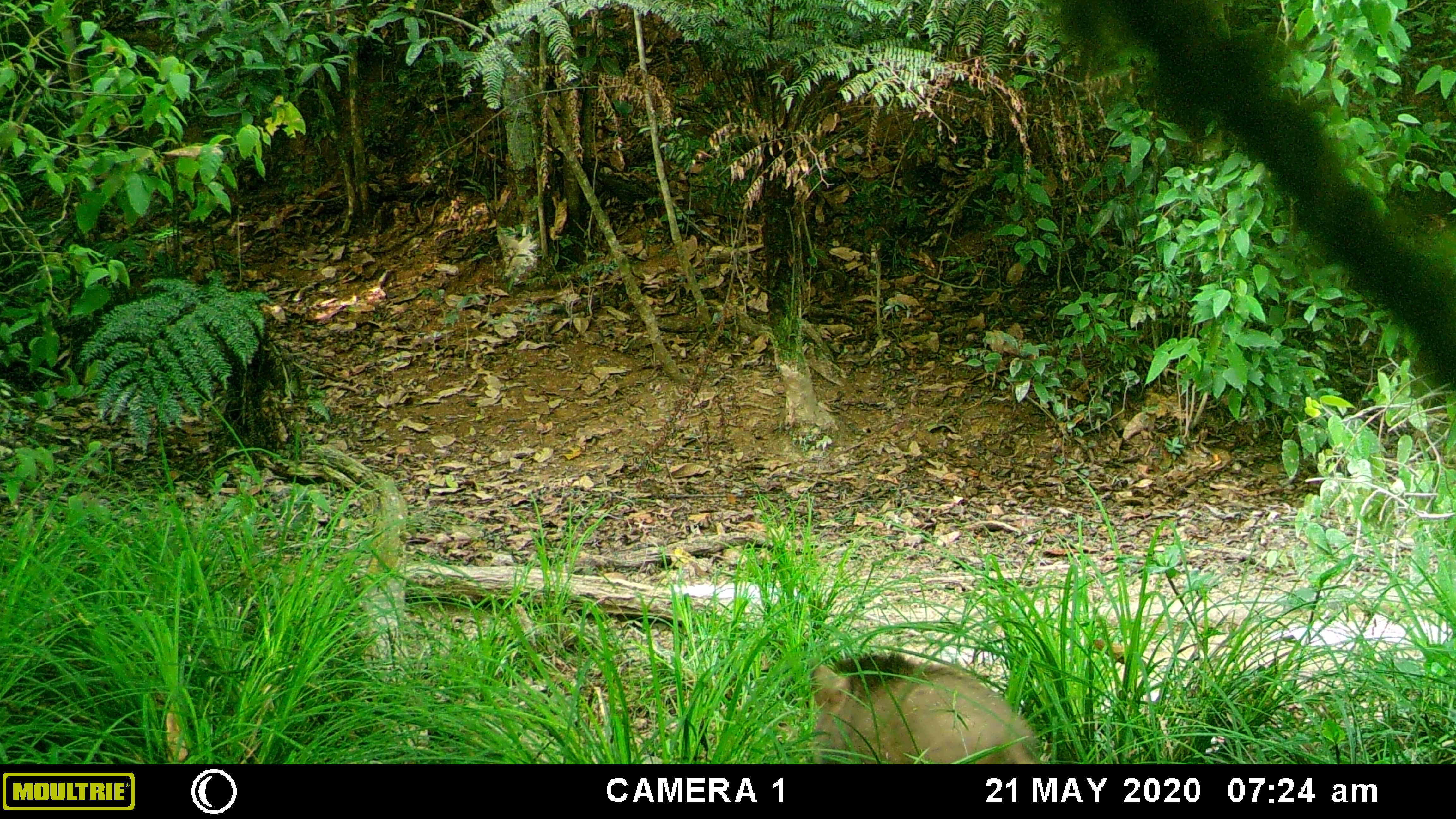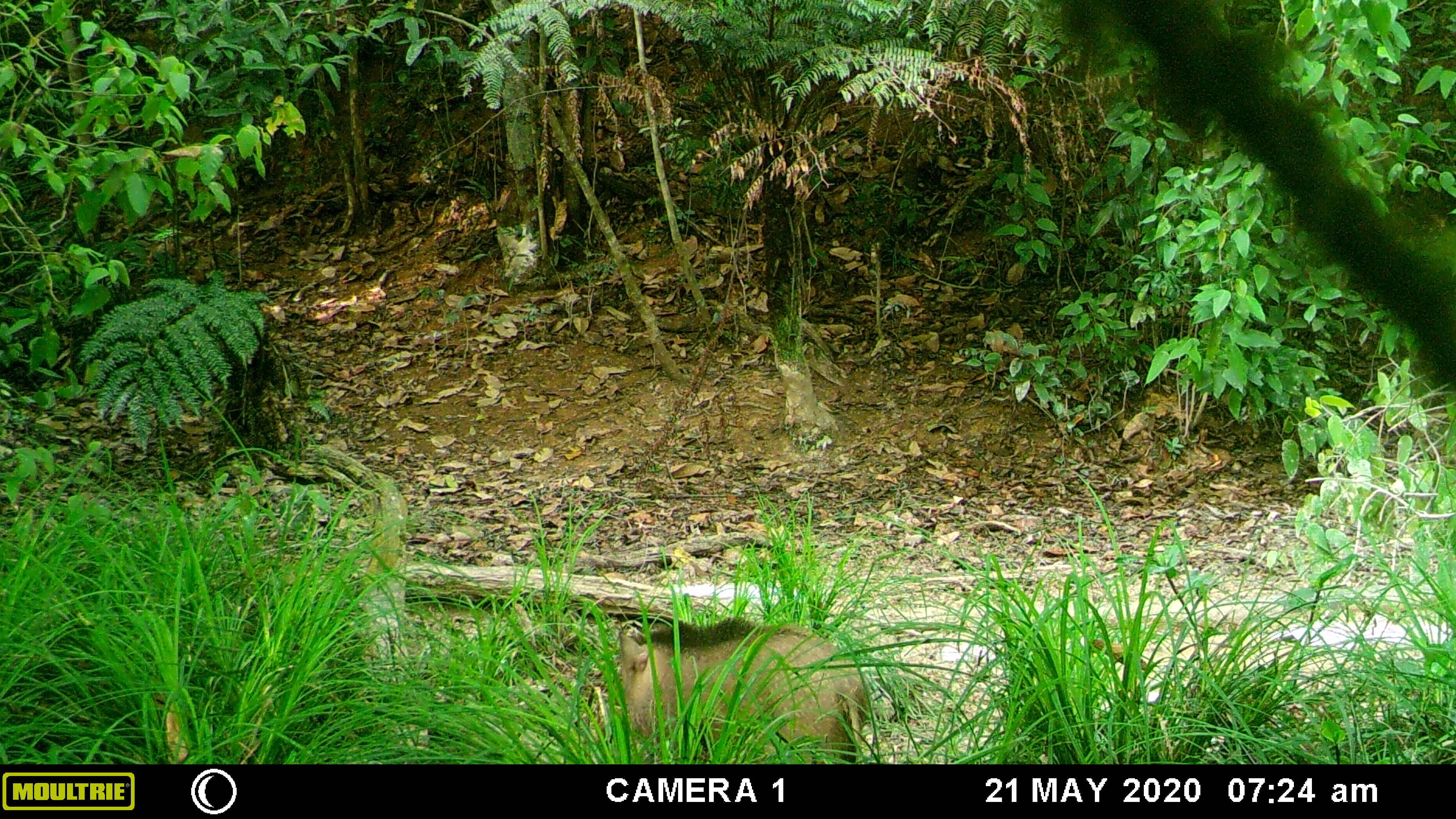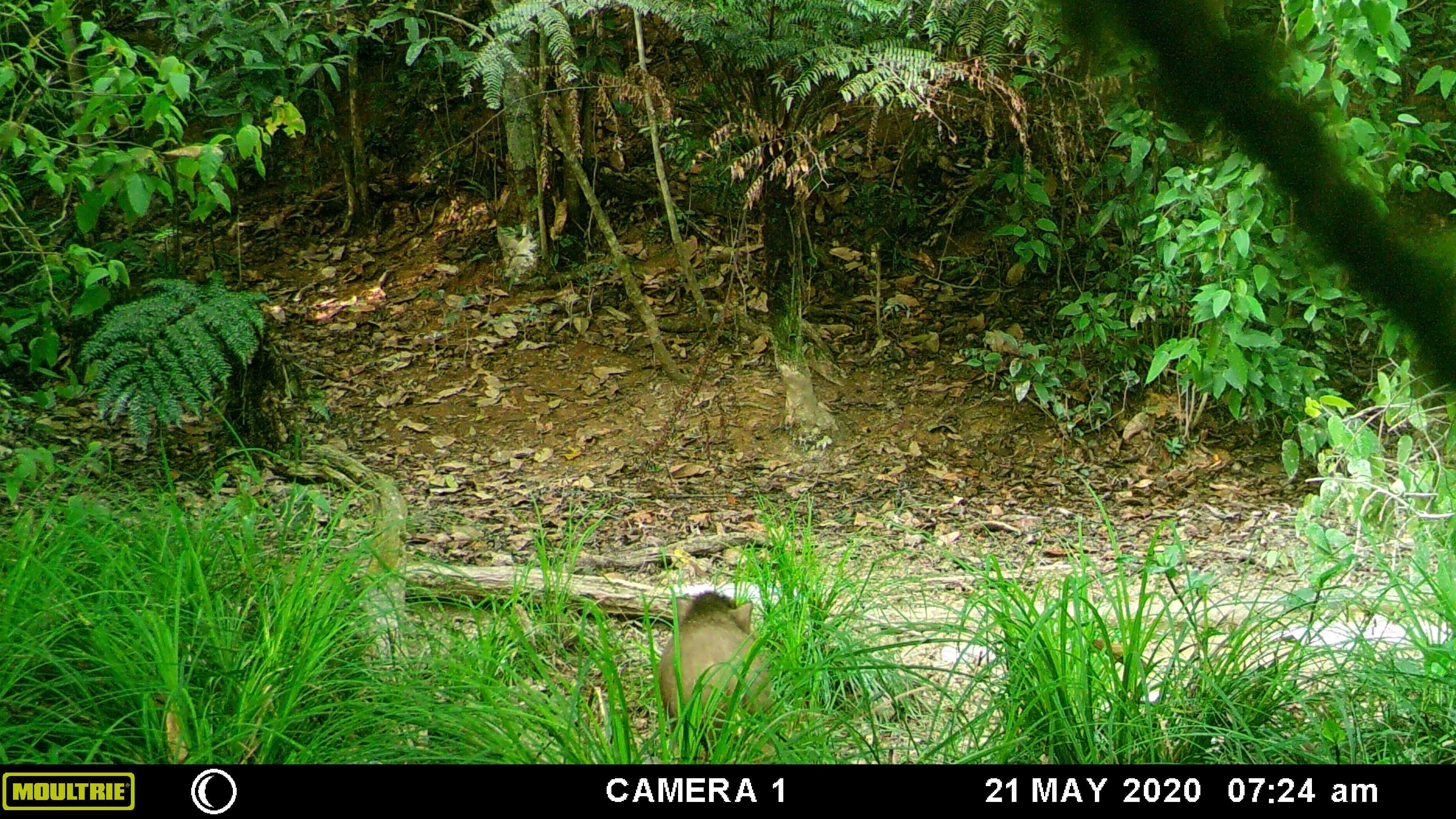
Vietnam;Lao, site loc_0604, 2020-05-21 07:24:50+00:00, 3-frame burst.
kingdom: Animalia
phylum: Chordata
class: Mammalia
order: Artiodactyla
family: Suidae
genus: Sus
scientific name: Sus scrofa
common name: eurasian wild pig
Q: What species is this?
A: Eurasian wild pig (Sus scrofa).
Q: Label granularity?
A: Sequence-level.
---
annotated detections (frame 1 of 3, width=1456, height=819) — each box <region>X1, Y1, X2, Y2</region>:
eurasian wild pig: <region>806, 650, 1047, 762</region>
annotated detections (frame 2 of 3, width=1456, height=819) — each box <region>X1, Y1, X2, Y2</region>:
eurasian wild pig: <region>615, 615, 869, 763</region>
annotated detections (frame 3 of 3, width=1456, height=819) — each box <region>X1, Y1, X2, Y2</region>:
eurasian wild pig: <region>654, 586, 781, 762</region>